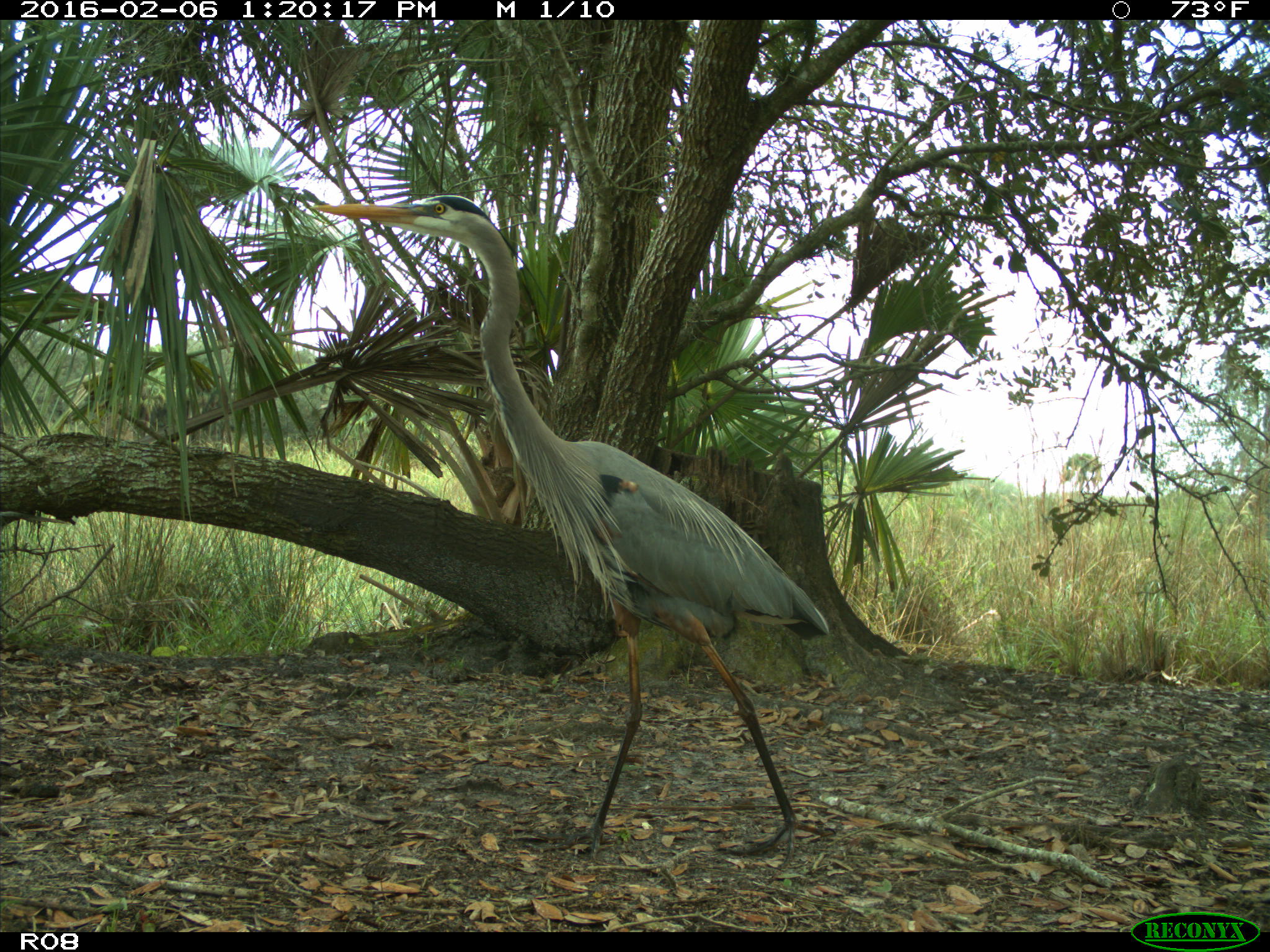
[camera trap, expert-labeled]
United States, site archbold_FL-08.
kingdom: Animalia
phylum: Chordata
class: Aves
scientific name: Aves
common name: birds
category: unidentified bird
Unidentified bird (birds) (Aves).